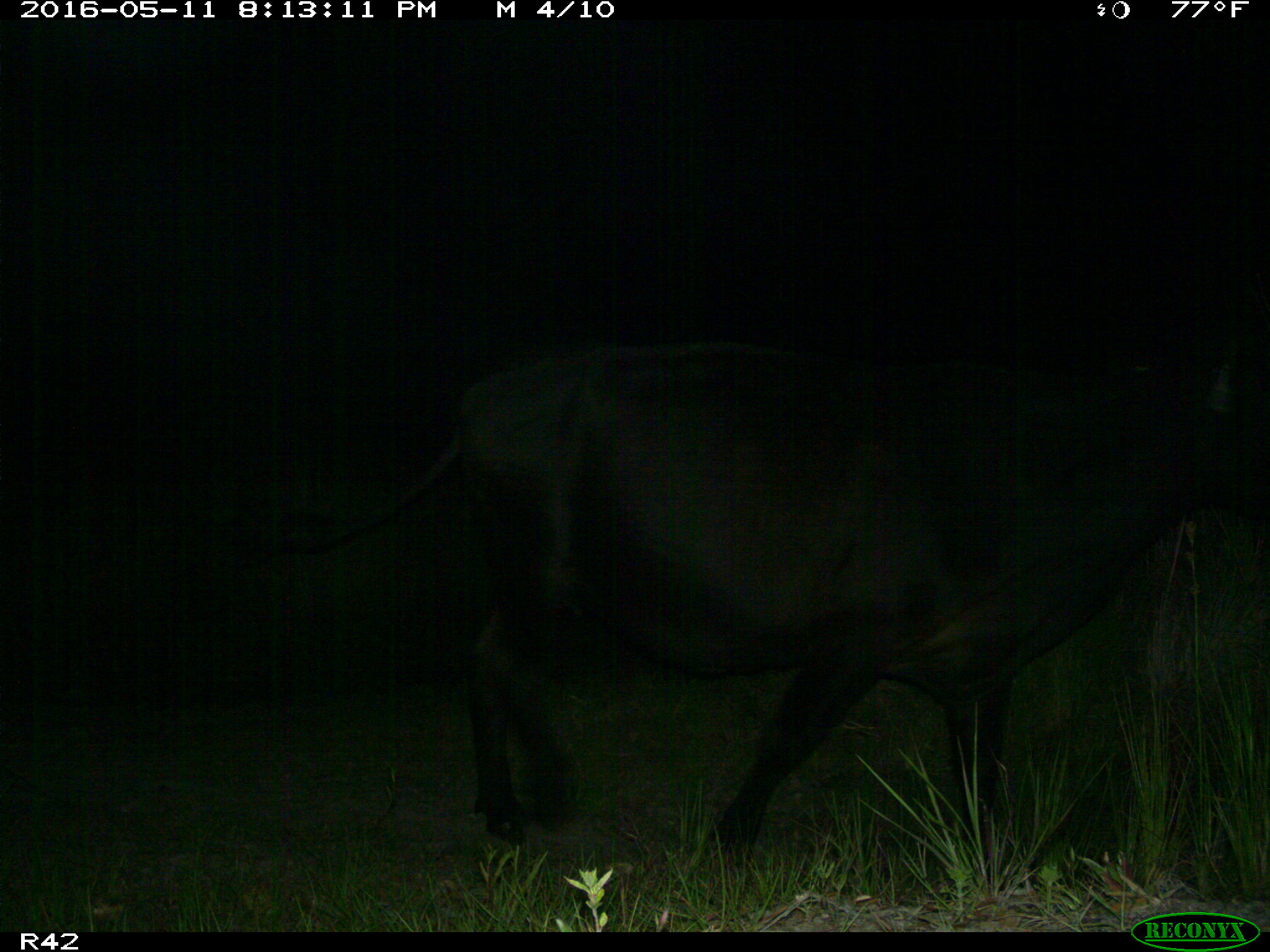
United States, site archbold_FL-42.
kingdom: Animalia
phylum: Chordata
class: Mammalia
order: Artiodactyla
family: Bovidae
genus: Bos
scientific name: Bos taurus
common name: domestic cow